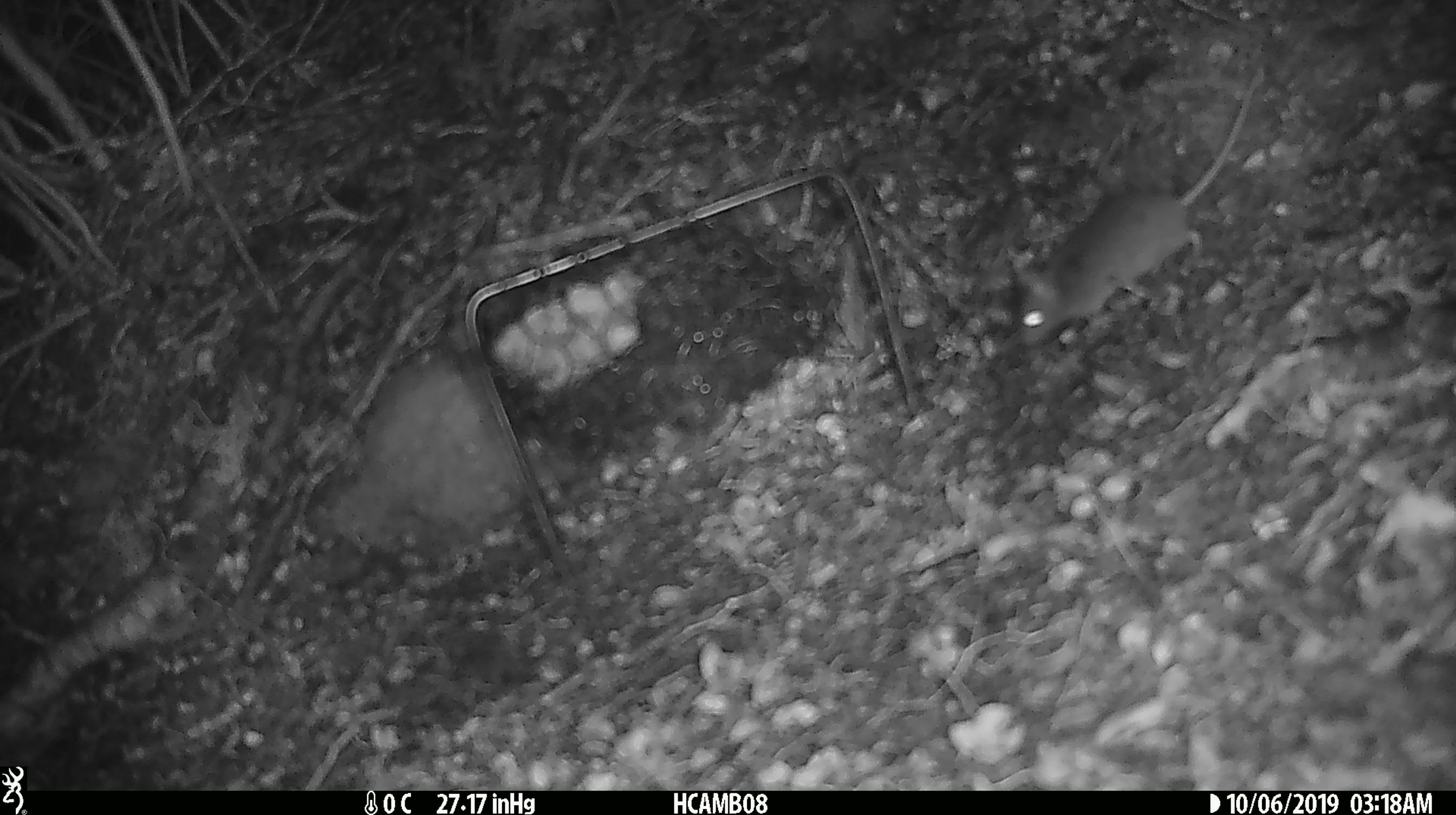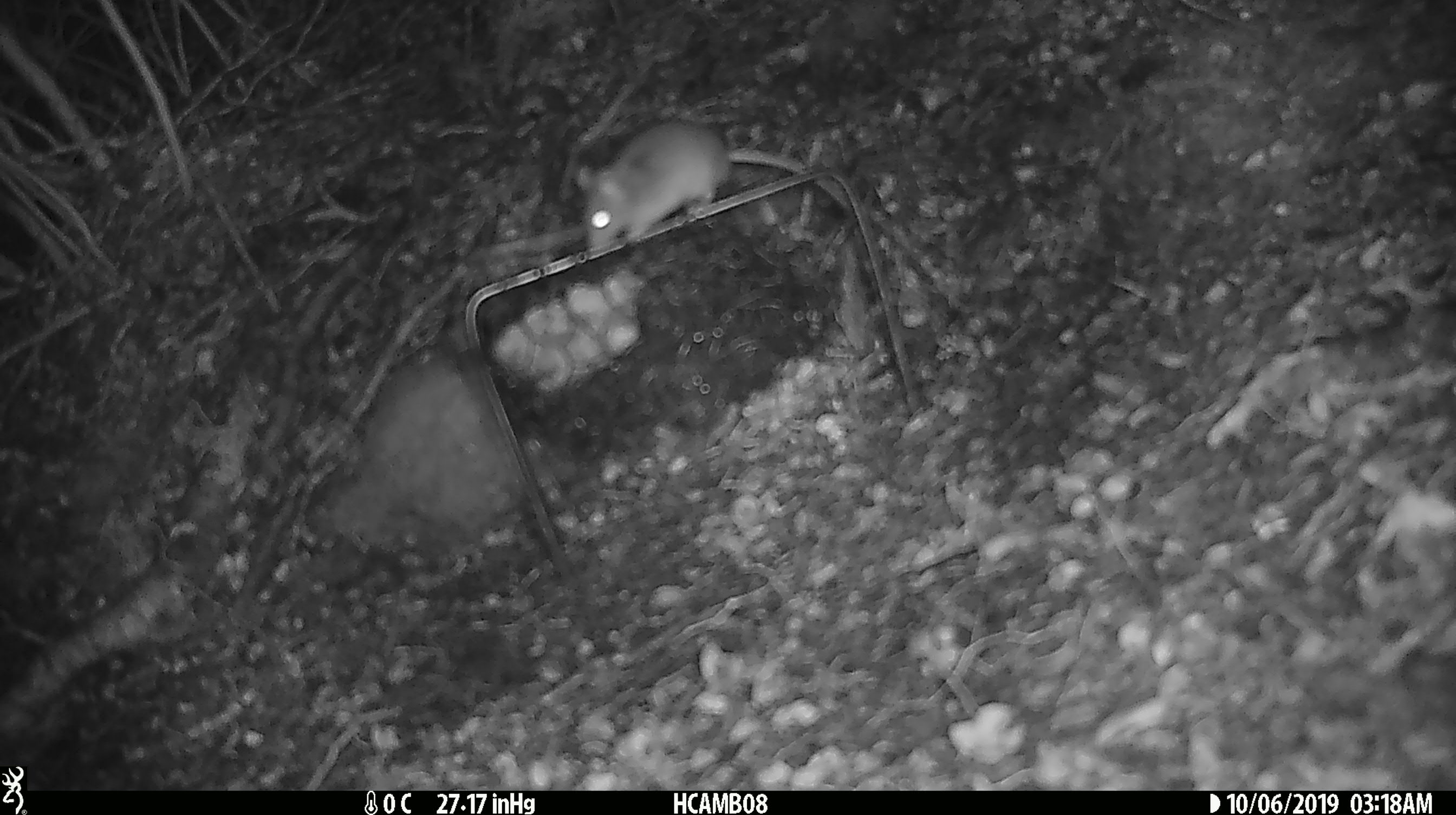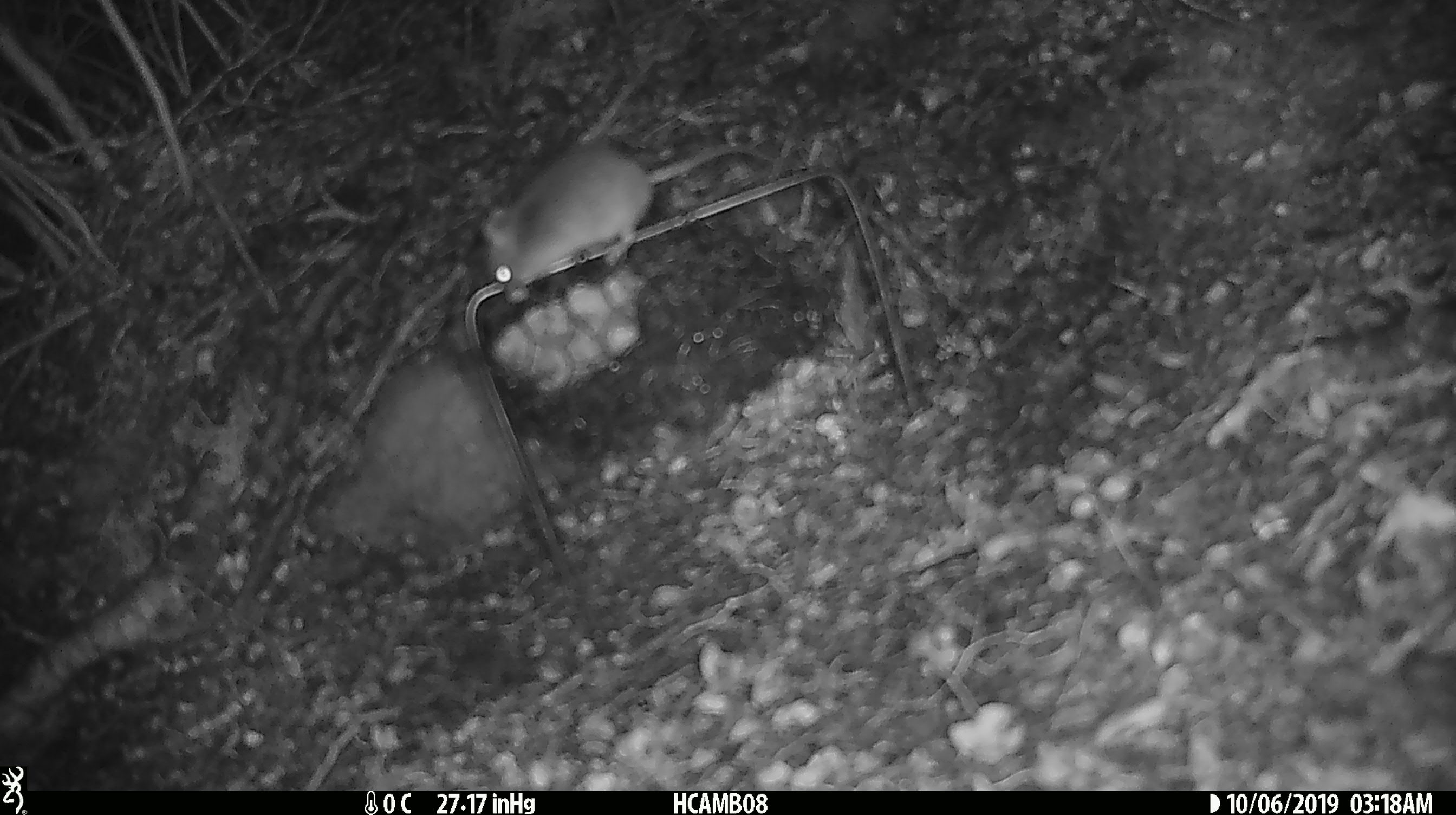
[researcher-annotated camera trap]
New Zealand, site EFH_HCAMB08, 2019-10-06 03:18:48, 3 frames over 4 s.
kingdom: Animalia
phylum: Chordata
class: Mammalia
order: Rodentia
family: Muridae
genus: Mus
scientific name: Mus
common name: mouse